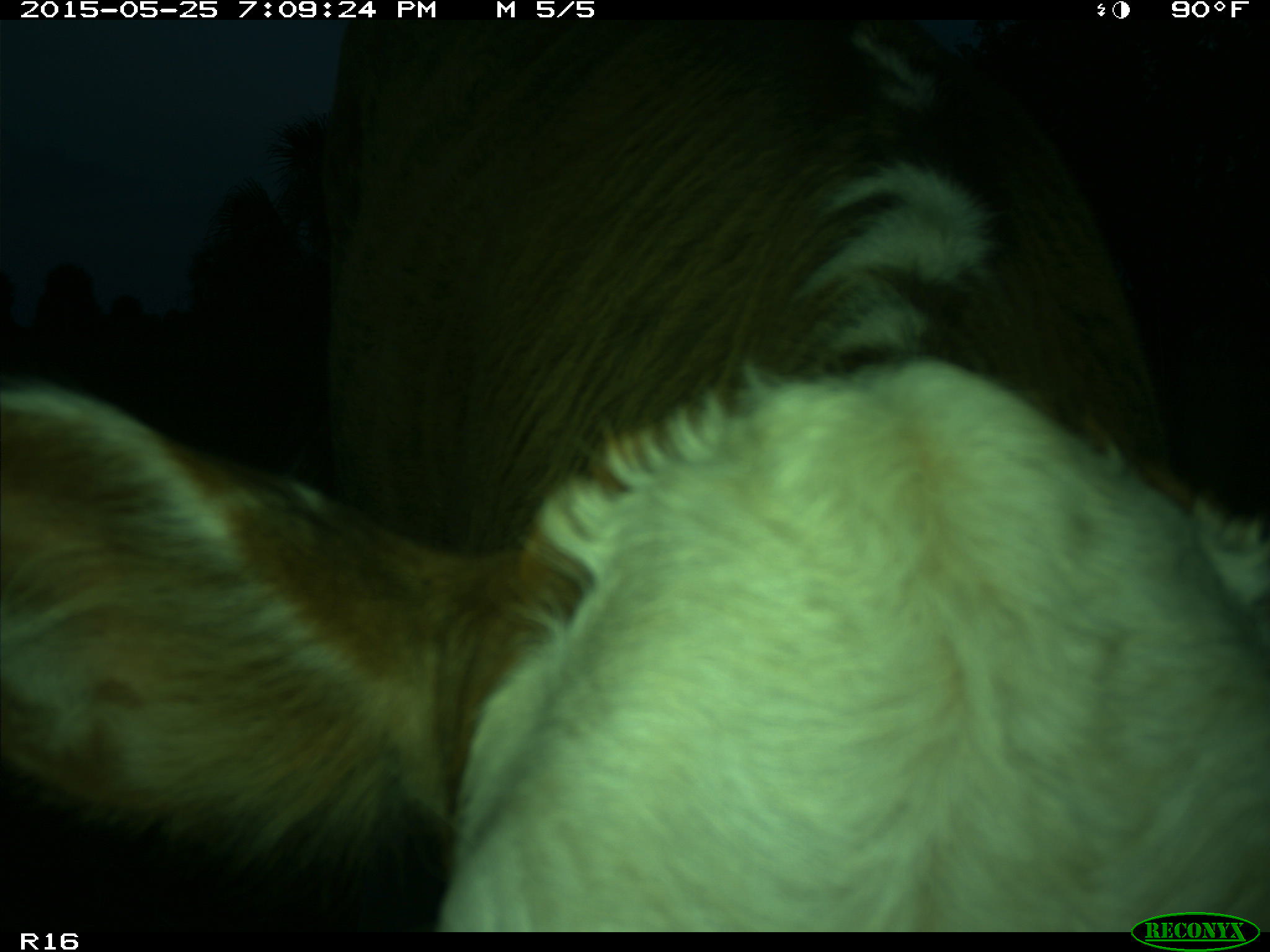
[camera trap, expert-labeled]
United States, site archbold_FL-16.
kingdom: Animalia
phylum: Chordata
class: Mammalia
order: Artiodactyla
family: Bovidae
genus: Bos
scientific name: Bos taurus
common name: domestic cow